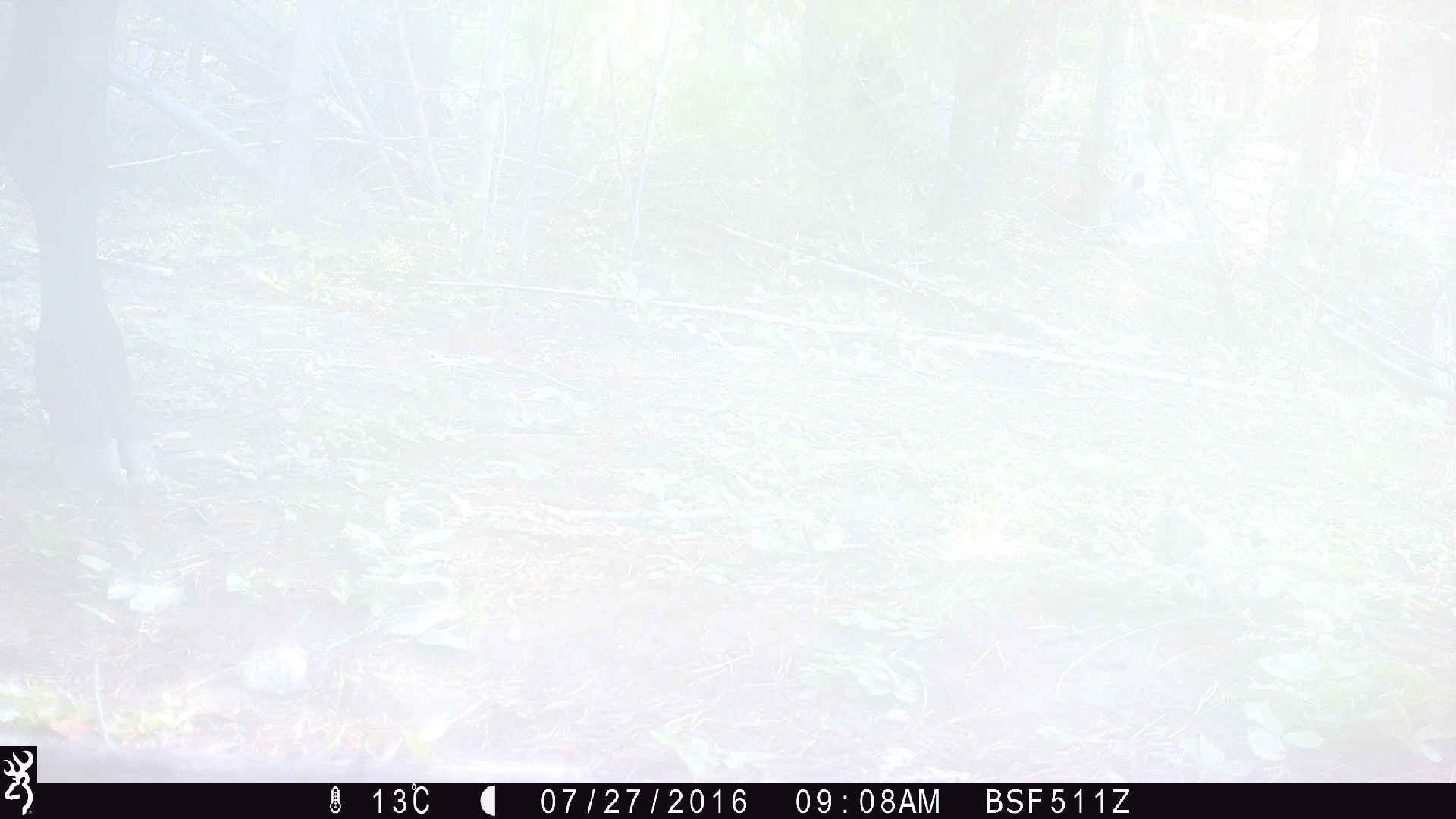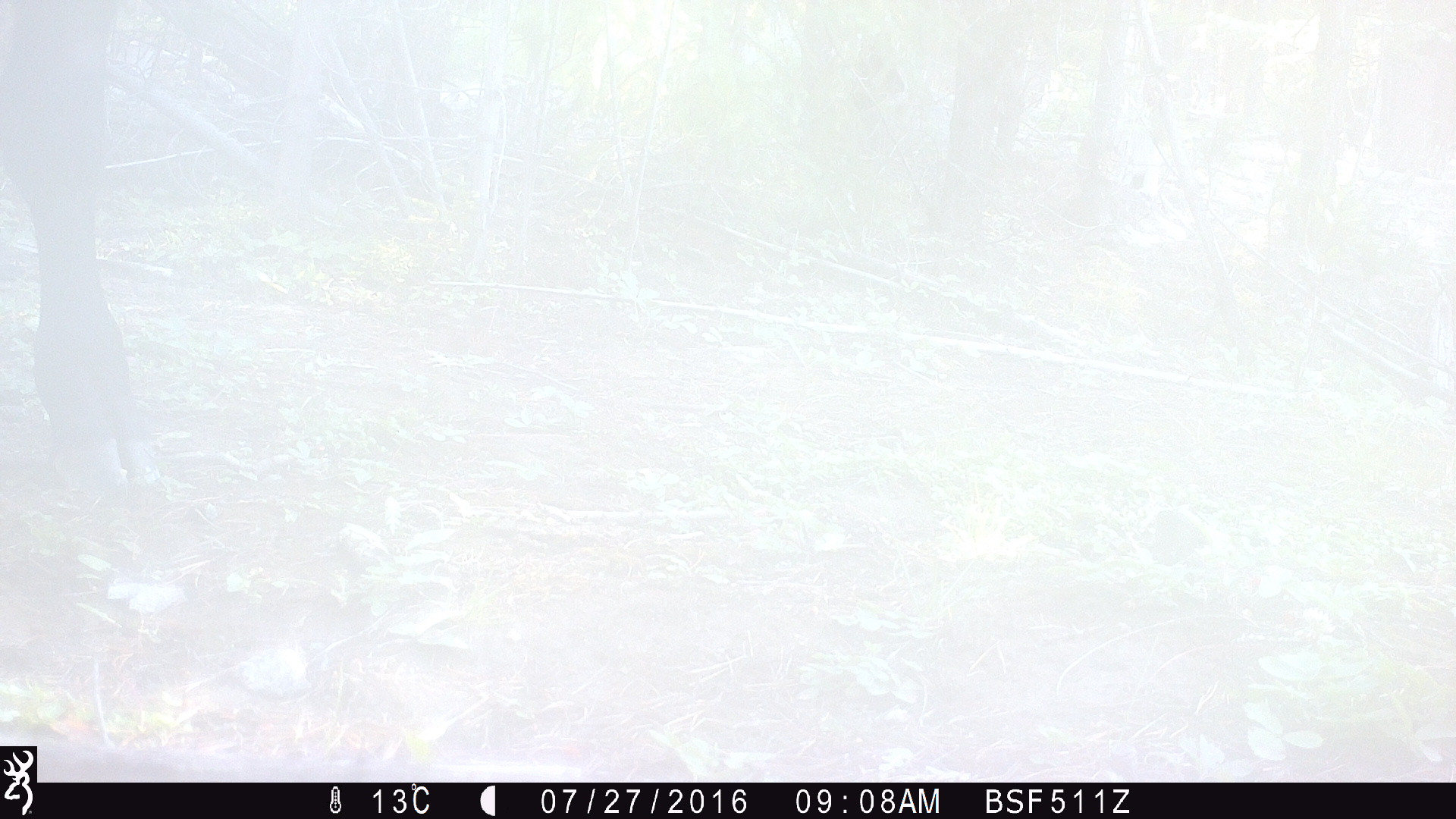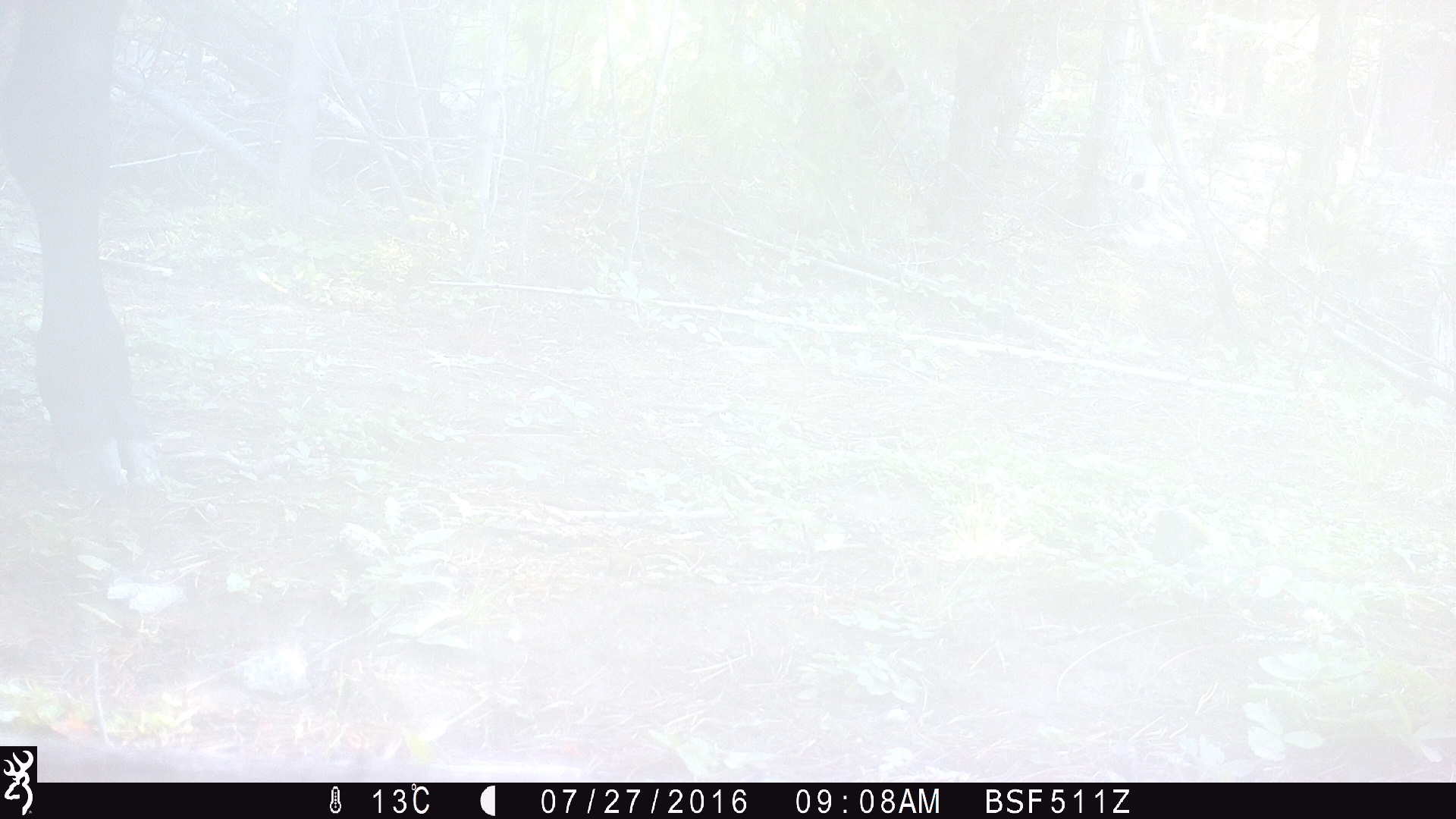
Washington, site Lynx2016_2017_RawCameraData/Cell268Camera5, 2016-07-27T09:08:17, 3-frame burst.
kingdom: Animalia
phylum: Chordata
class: Mammalia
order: Artiodactyla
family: Bovidae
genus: Bos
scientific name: Bos taurus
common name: domestic cattle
Domestic cattle (Bos taurus). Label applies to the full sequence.